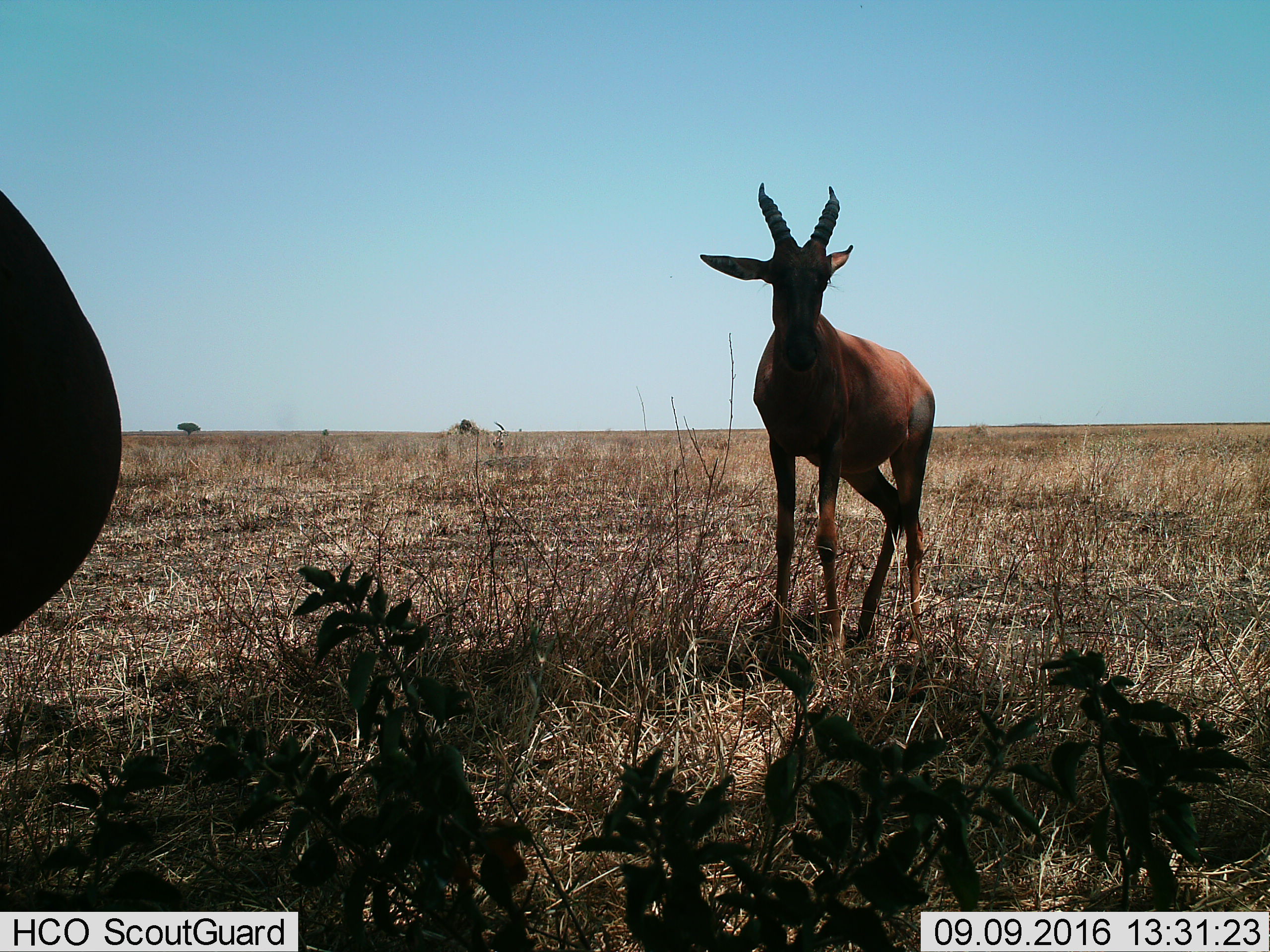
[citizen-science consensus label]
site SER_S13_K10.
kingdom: Animalia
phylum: Chordata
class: Mammalia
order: Artiodactyla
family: Bovidae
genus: Damaliscus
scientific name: Damaliscus lunatus jimela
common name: topi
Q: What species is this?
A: Topi (Damaliscus lunatus jimela).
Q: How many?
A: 2.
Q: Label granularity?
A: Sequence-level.